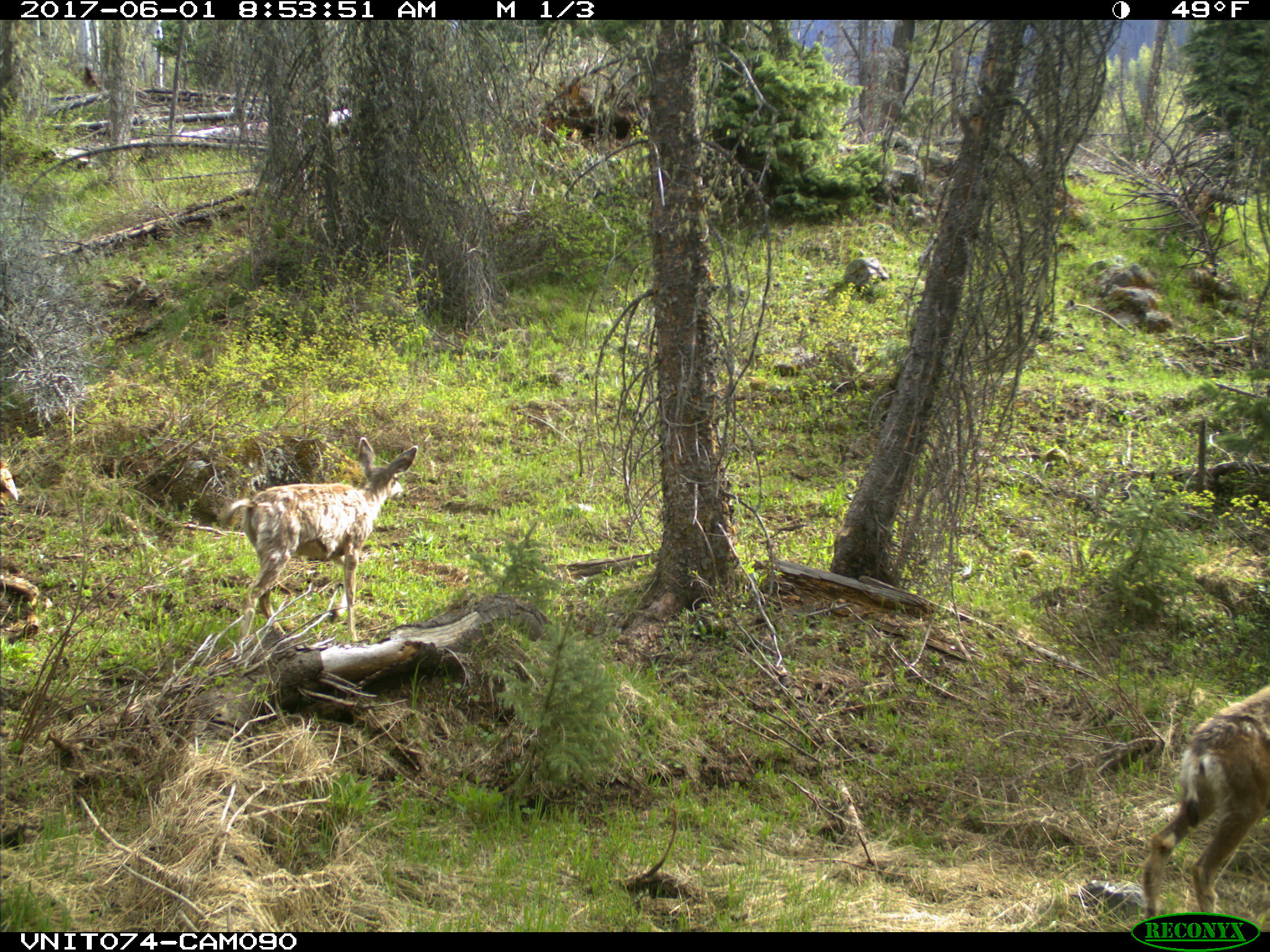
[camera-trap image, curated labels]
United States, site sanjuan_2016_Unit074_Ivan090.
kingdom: Animalia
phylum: Chordata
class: Mammalia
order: Artiodactyla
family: Cervidae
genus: Odocoileus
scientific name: Odocoileus hemionus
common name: mule deer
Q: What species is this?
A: Odocoileus hemionus (mule deer).